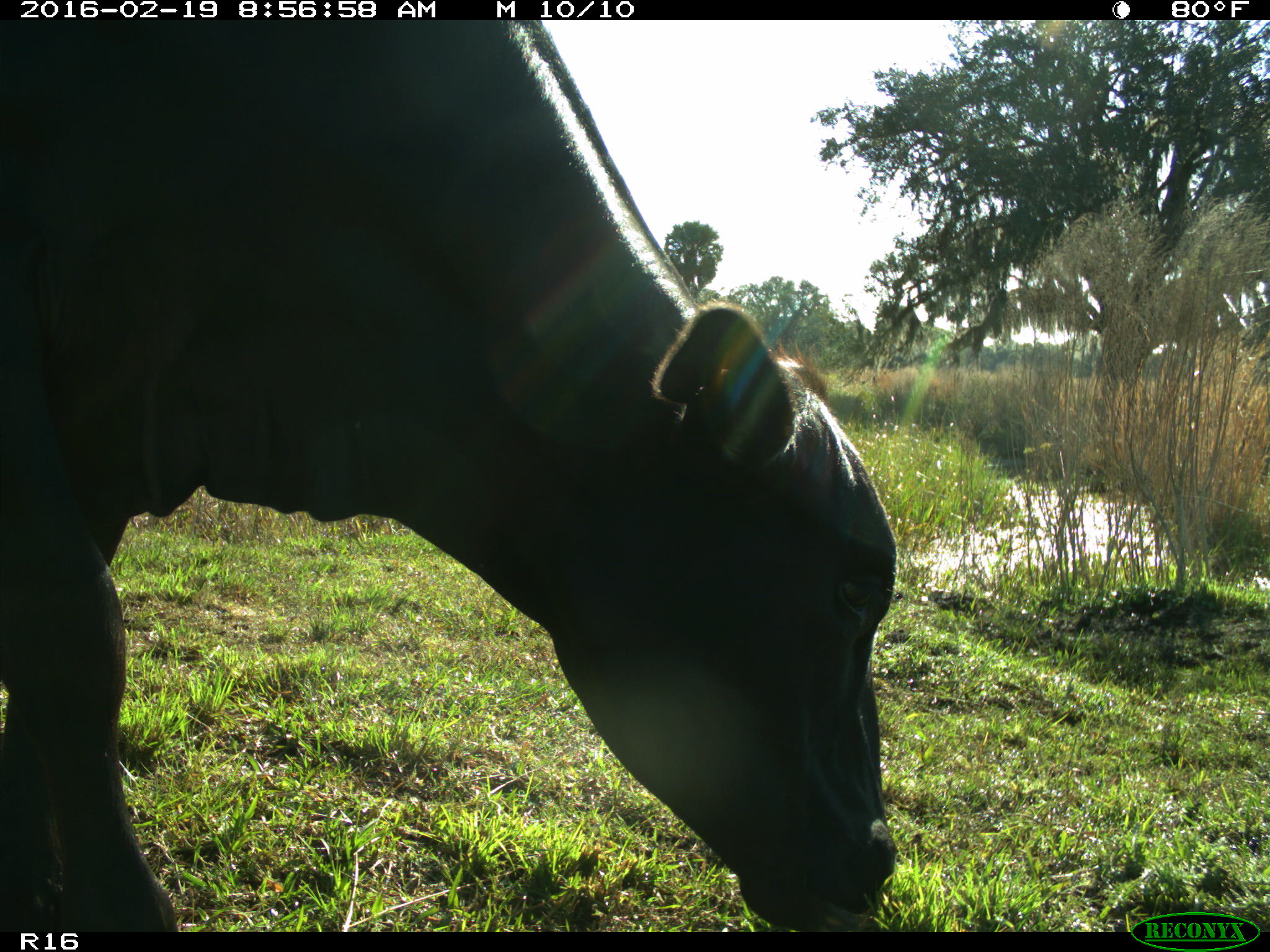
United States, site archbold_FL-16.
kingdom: Animalia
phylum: Chordata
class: Mammalia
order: Artiodactyla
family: Bovidae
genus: Bos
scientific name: Bos taurus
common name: domestic cow